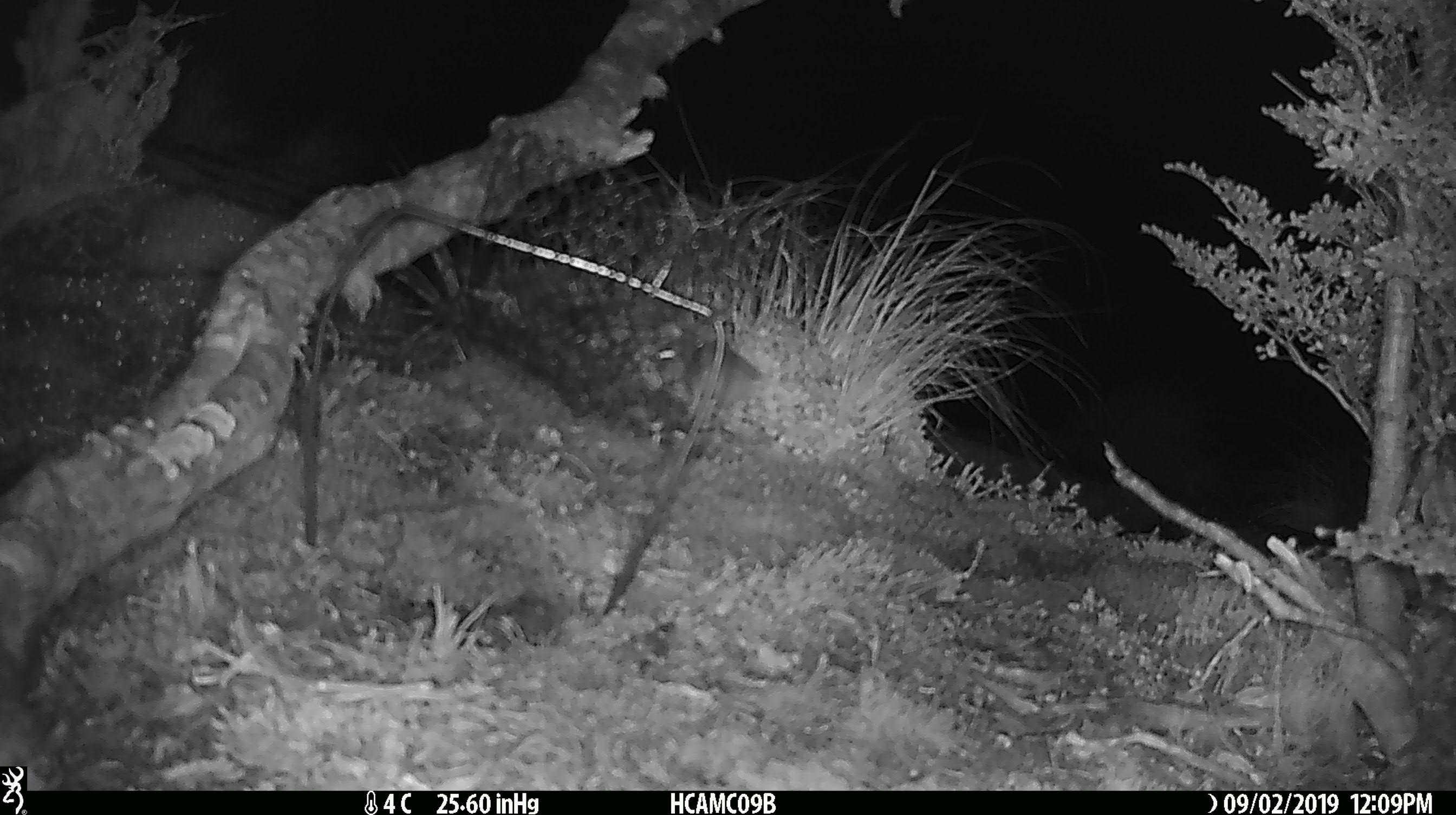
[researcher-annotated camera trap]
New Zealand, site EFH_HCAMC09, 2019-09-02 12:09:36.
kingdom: Animalia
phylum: Chordata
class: Mammalia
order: Rodentia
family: Muridae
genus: Mus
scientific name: Mus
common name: mouse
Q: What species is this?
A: Mouse (Mus).